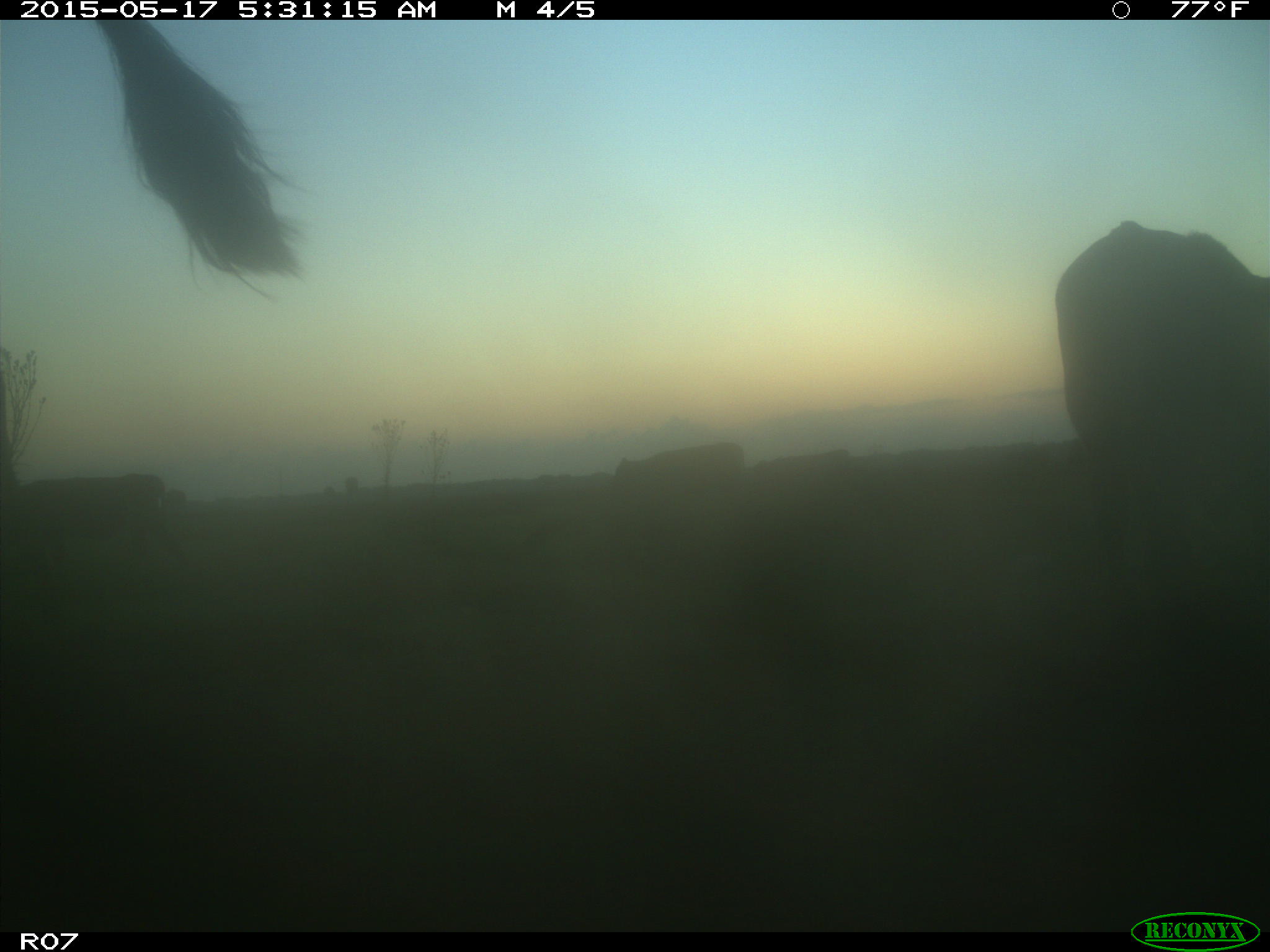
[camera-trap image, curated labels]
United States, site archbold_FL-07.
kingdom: Animalia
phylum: Chordata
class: Mammalia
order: Artiodactyla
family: Bovidae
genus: Bos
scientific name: Bos taurus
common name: domestic cow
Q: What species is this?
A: Bos taurus (domestic cow).